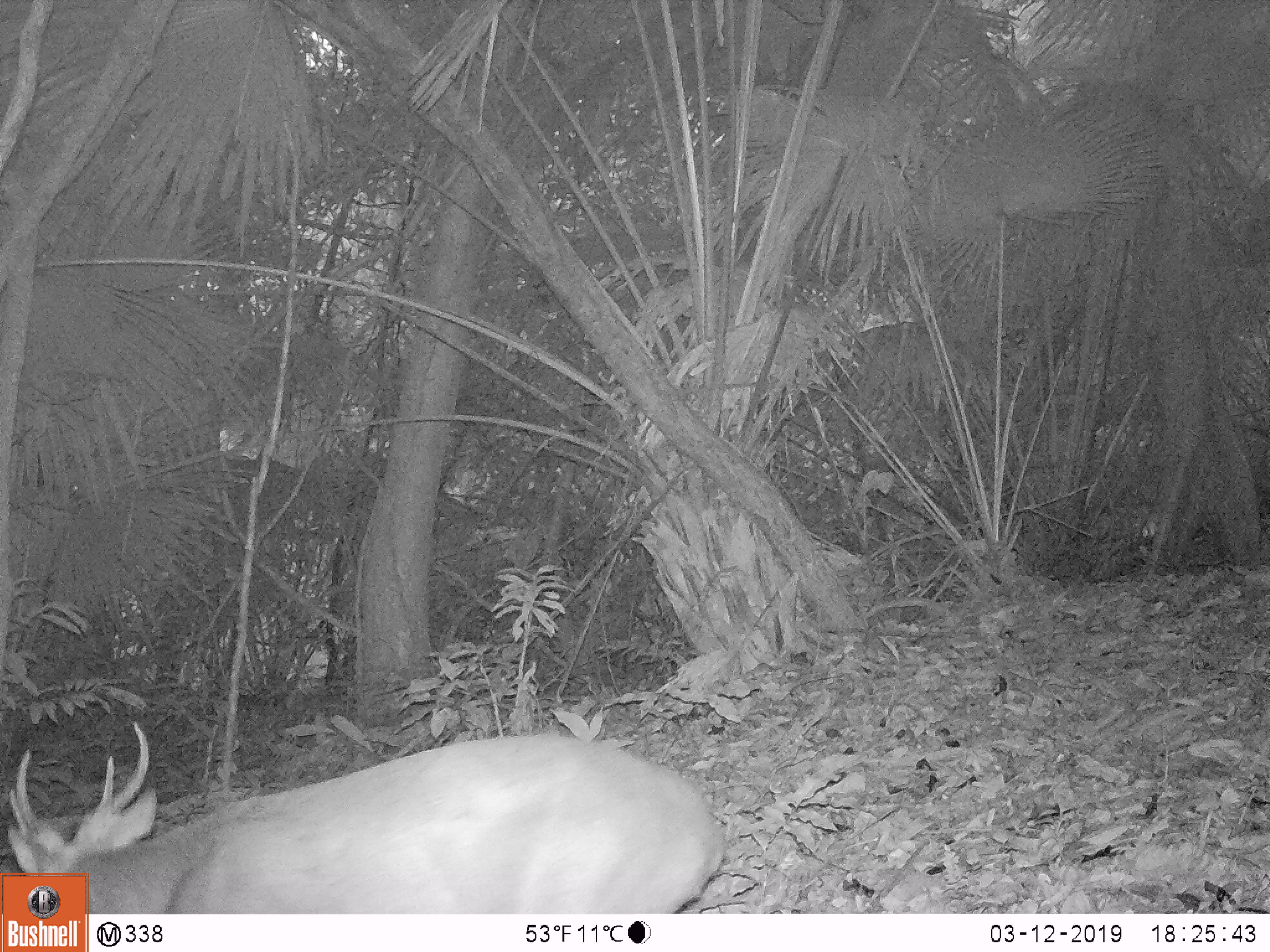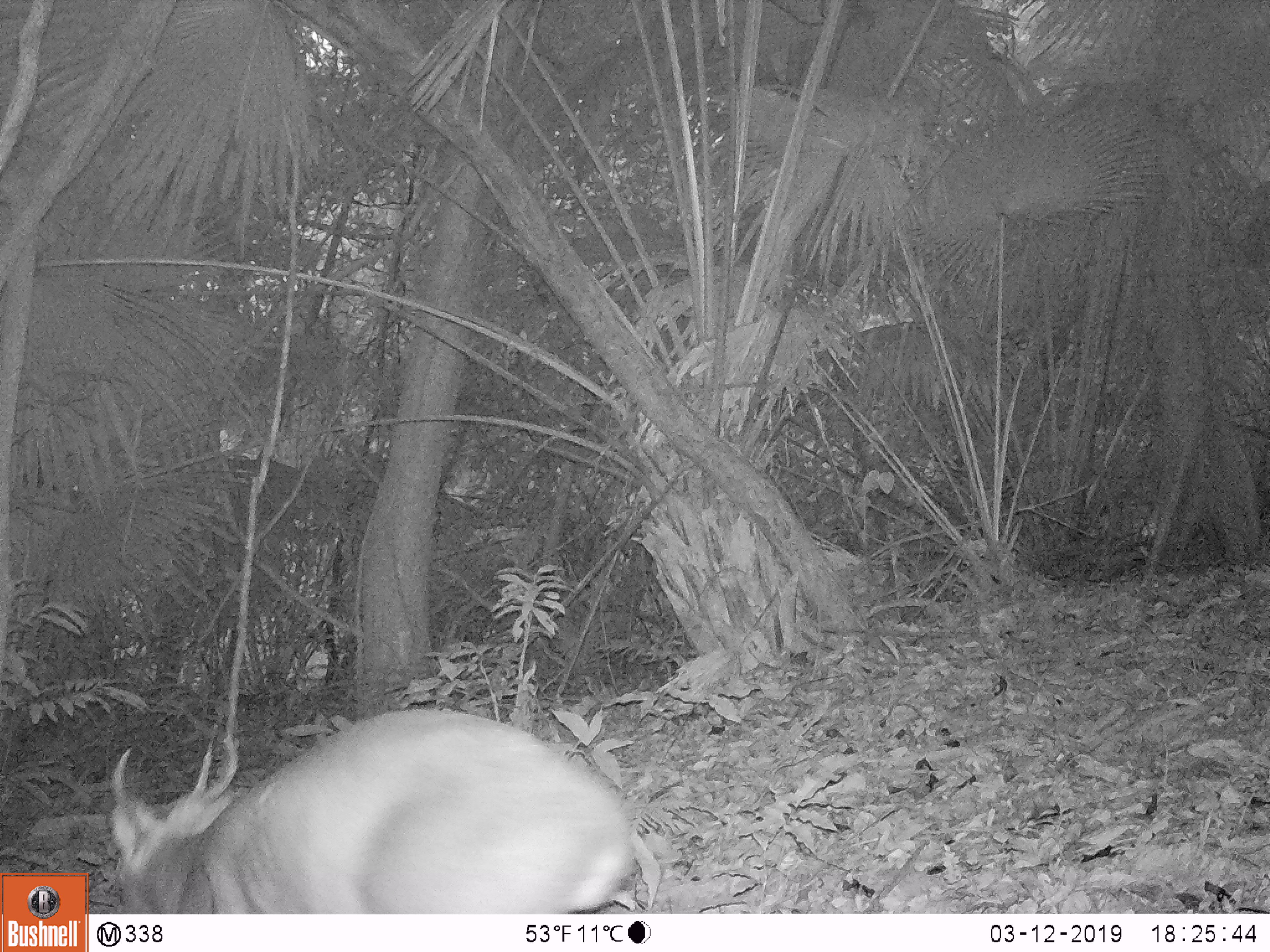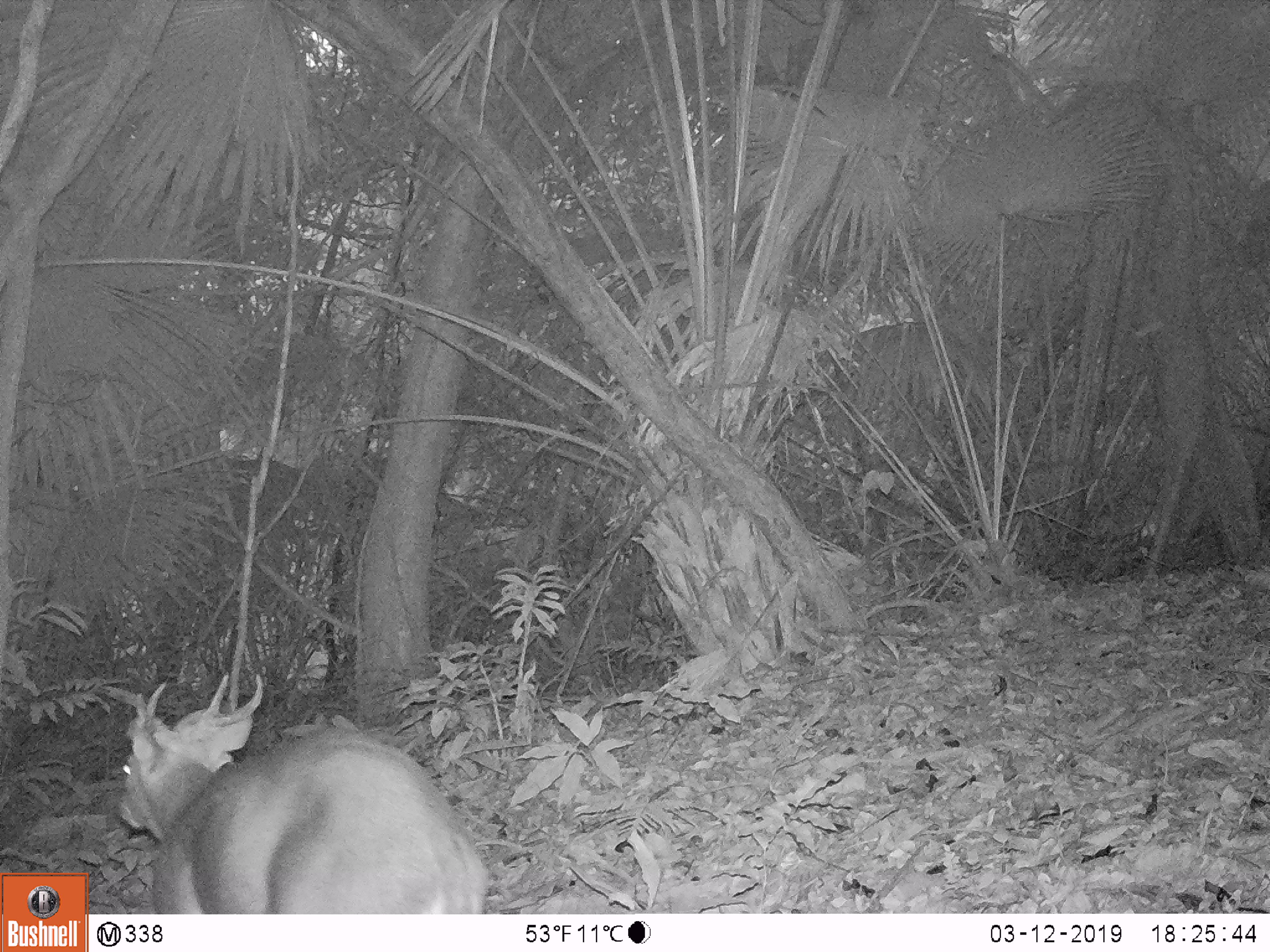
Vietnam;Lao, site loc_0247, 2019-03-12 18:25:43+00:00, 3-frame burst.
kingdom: Animalia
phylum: Chordata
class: Mammalia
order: Artiodactyla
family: Cervidae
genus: Muntiacus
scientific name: Muntiacus vuquangensis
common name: large-antlered muntjac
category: large antlered muntjac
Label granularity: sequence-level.